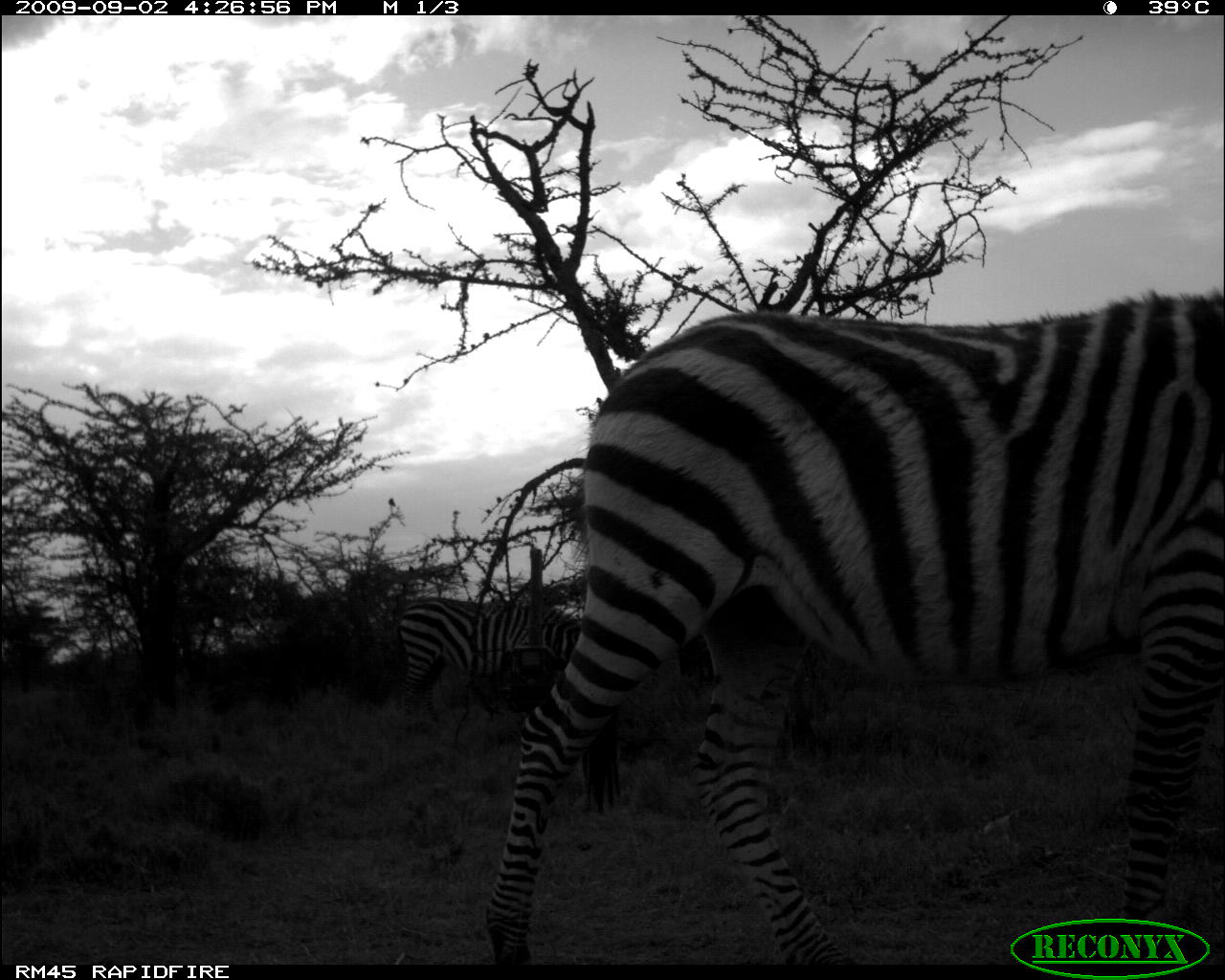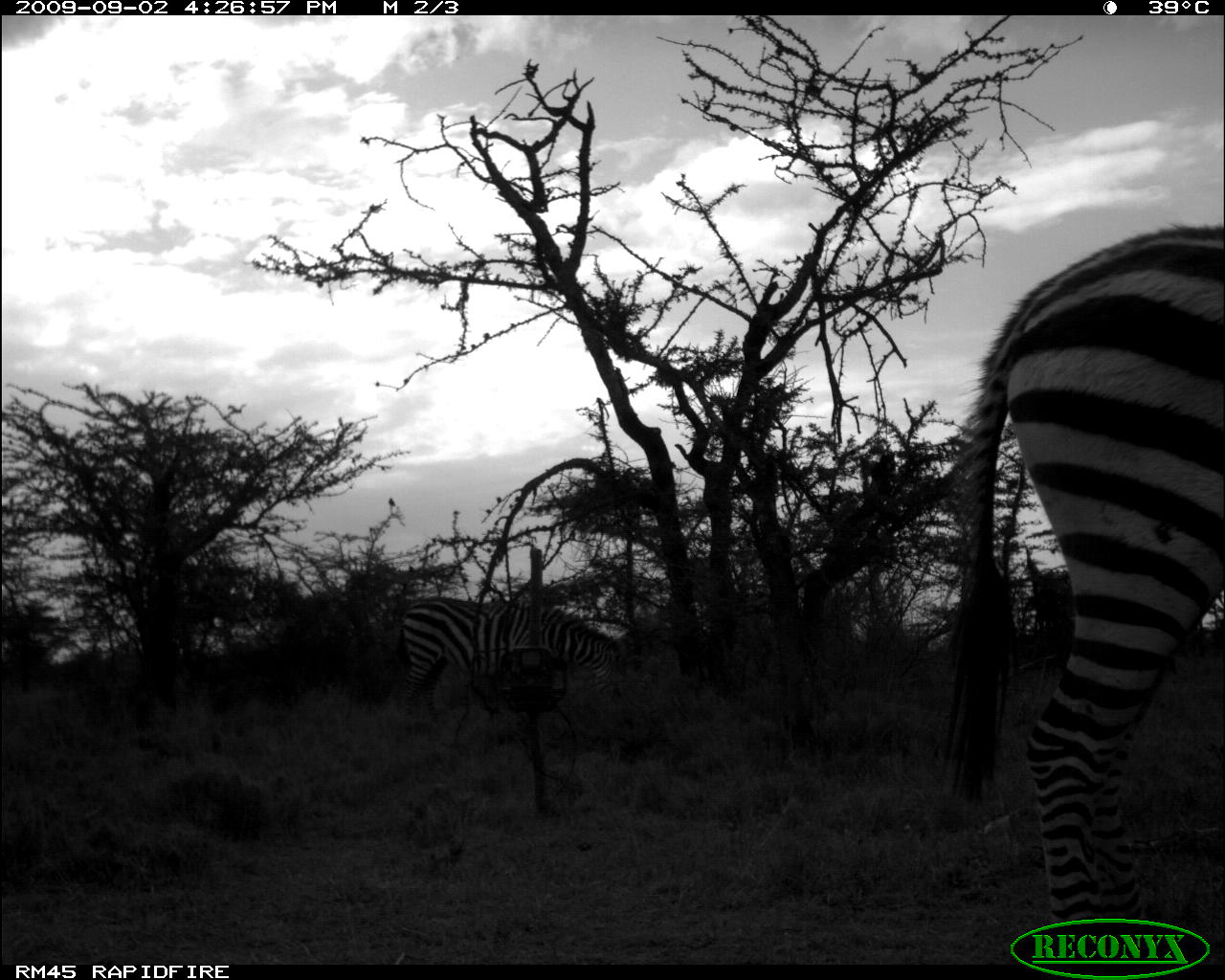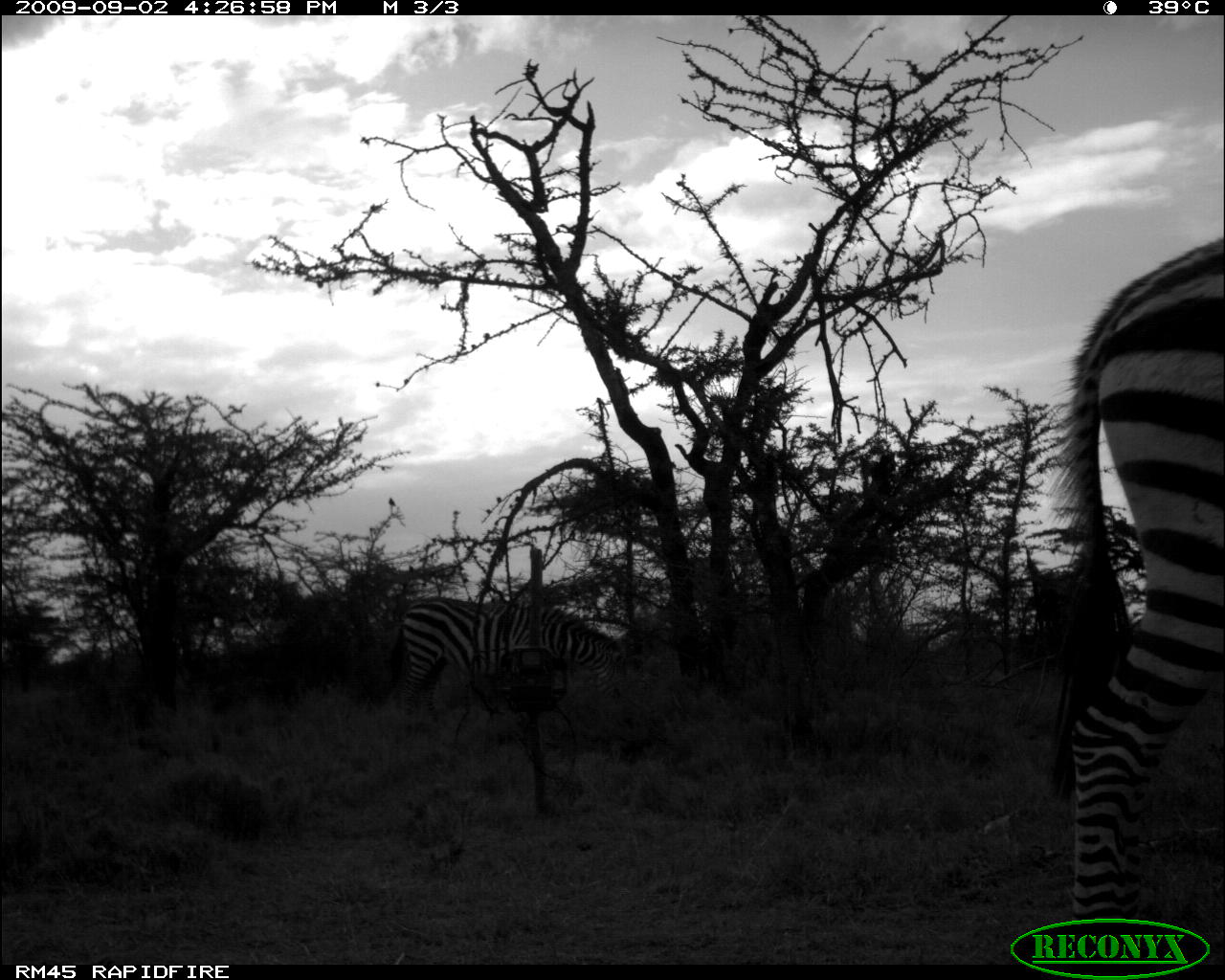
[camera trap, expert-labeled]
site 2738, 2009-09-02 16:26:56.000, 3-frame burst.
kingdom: Animalia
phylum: Chordata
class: Mammalia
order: Perissodactyla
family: Equidae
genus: Equus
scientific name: Equus quagga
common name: plains zebra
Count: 2.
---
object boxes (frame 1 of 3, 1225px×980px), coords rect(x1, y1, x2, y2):
equus quagga: rect(477, 284, 1225, 961); rect(384, 592, 588, 712)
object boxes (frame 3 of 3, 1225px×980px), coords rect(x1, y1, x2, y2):
equus quagga: rect(1044, 230, 1215, 951); rect(381, 594, 624, 722)